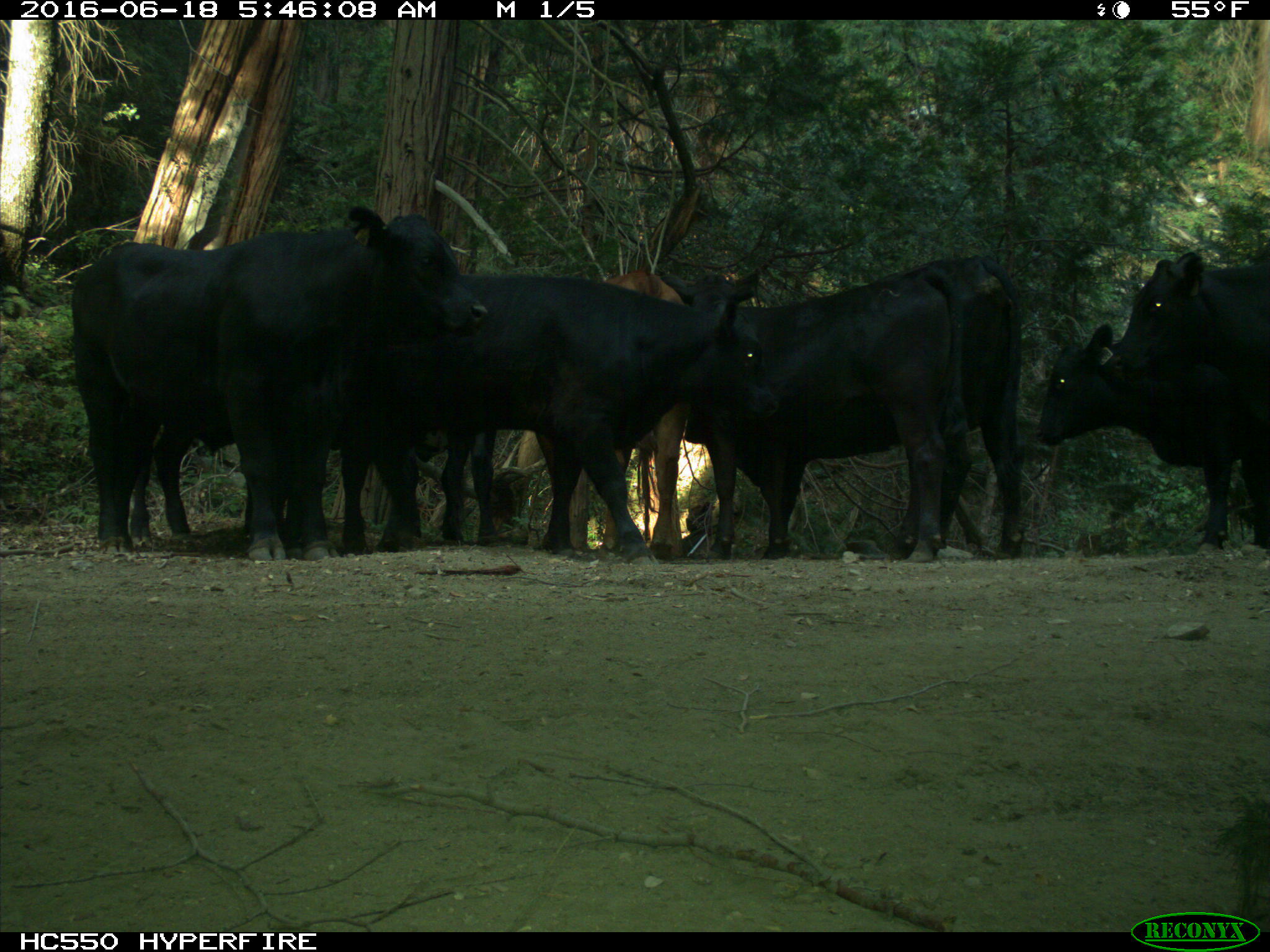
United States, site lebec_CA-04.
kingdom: Animalia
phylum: Chordata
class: Mammalia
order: Artiodactyla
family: Bovidae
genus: Bos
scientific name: Bos taurus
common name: domestic cow